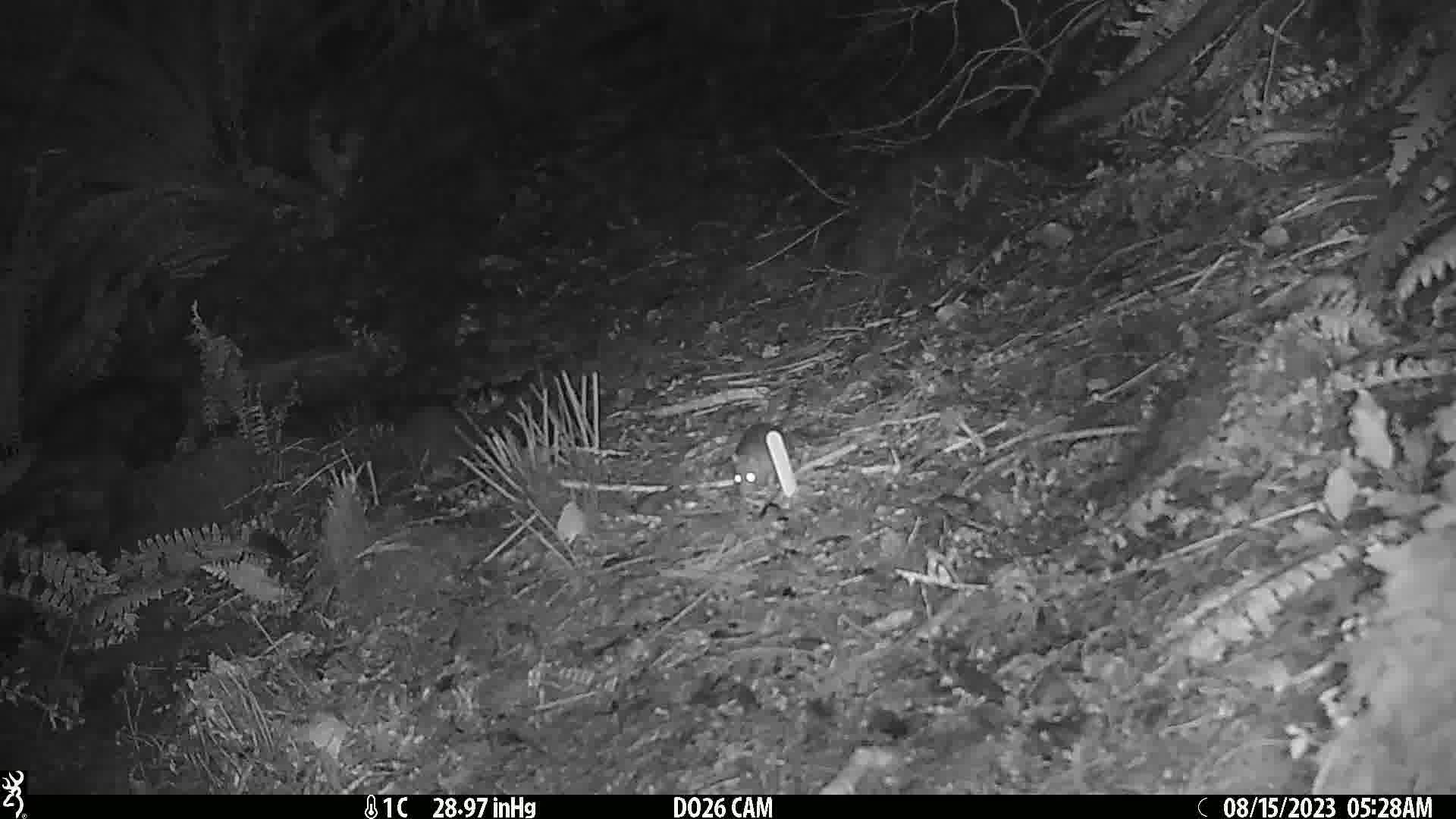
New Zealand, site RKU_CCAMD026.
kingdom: Animalia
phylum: Chordata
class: Mammalia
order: Rodentia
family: Muridae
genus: Rattus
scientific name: Rattus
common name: rat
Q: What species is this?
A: Rat (Rattus).